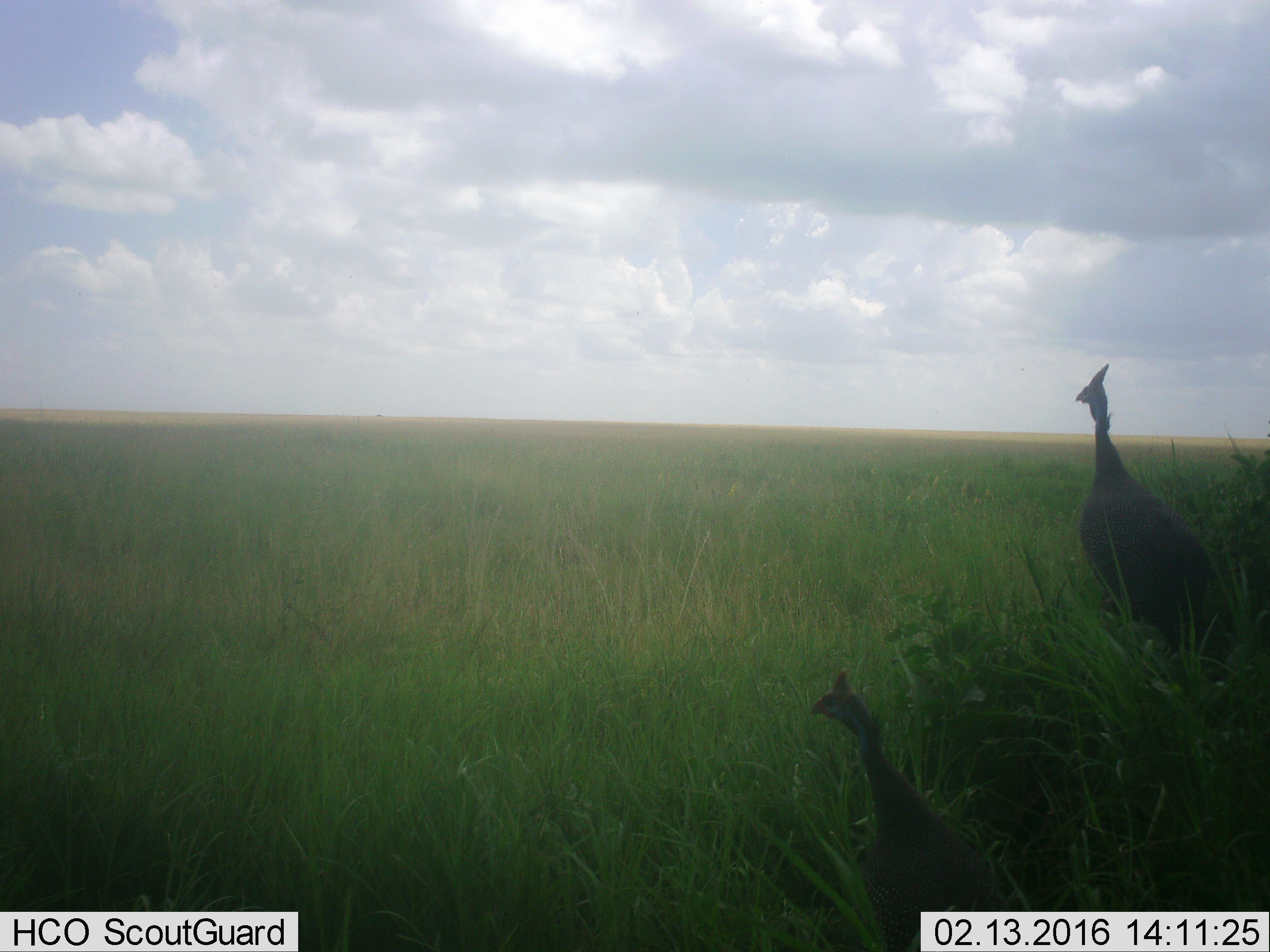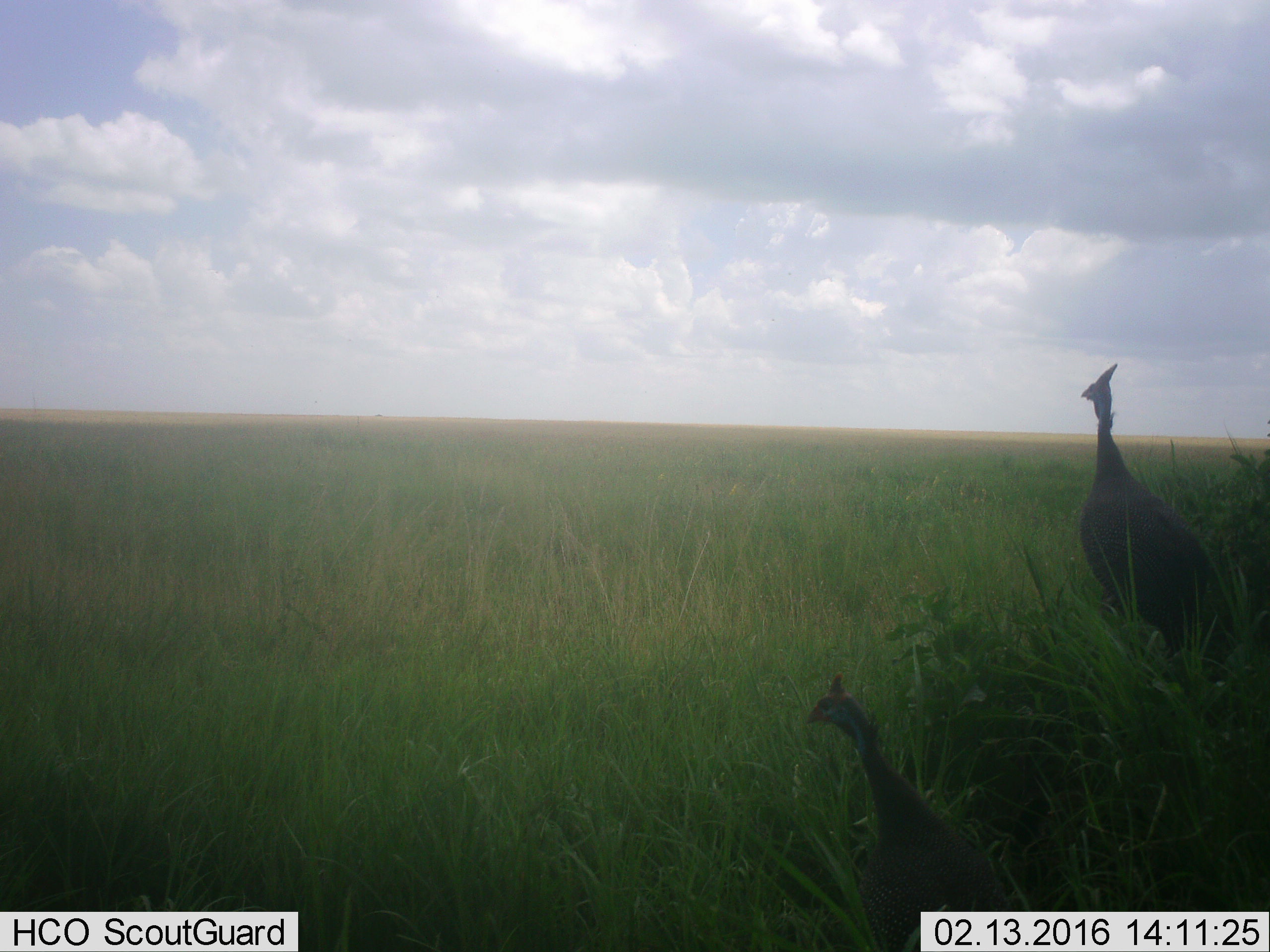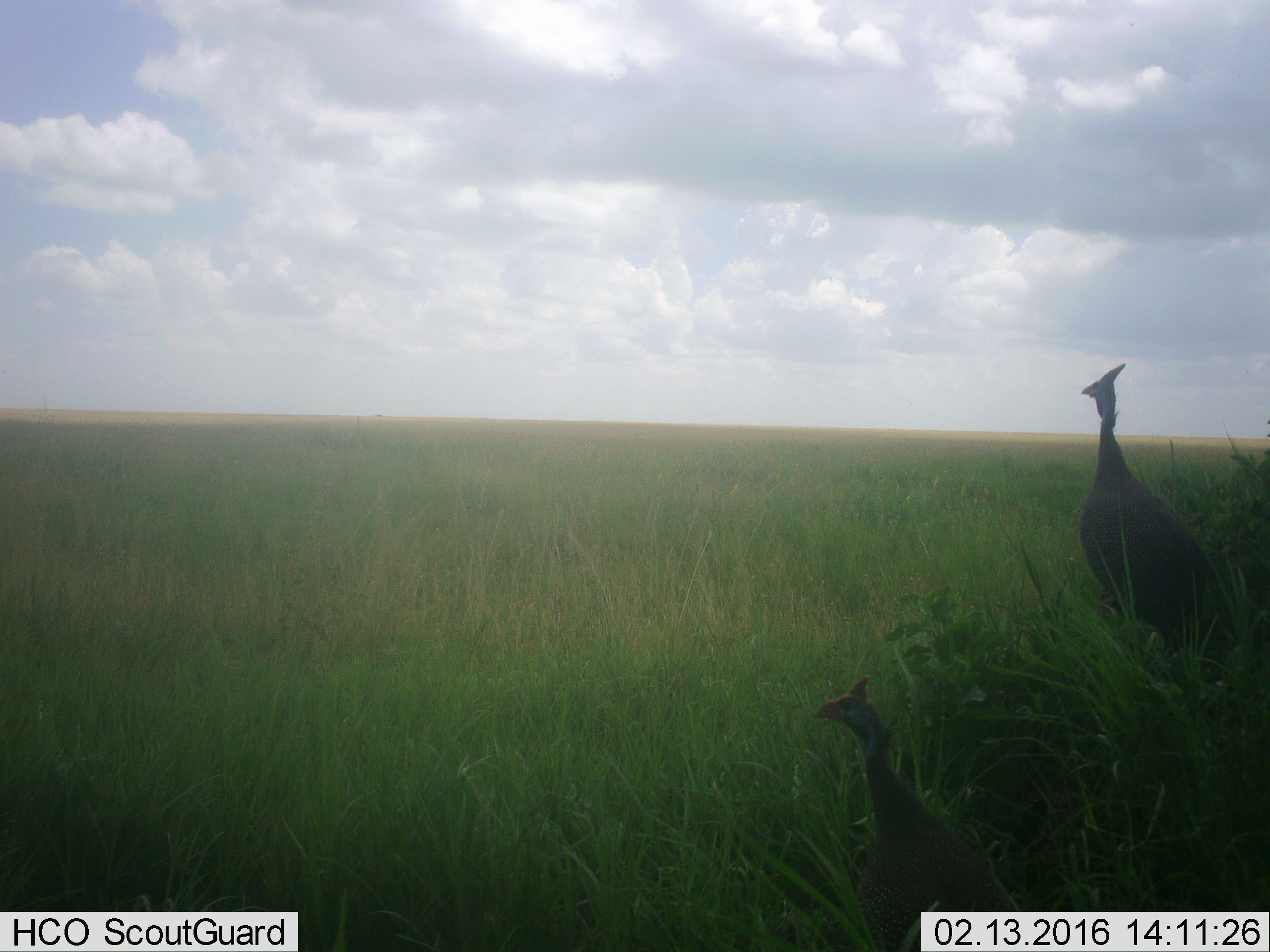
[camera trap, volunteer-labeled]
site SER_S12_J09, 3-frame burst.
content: unidentified animal